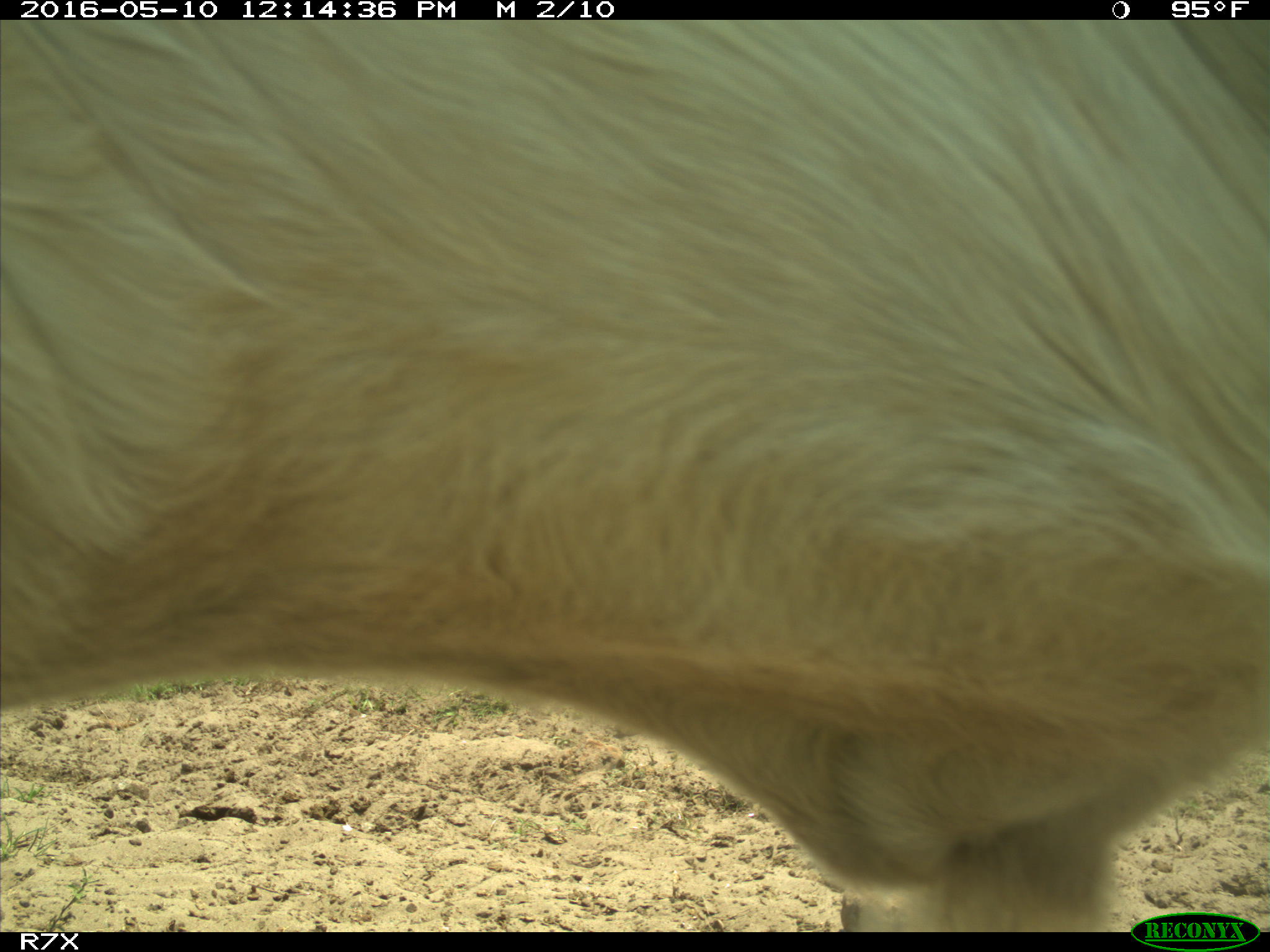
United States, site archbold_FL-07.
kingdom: Animalia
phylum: Chordata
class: Mammalia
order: Artiodactyla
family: Bovidae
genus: Bos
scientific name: Bos taurus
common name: domestic cow